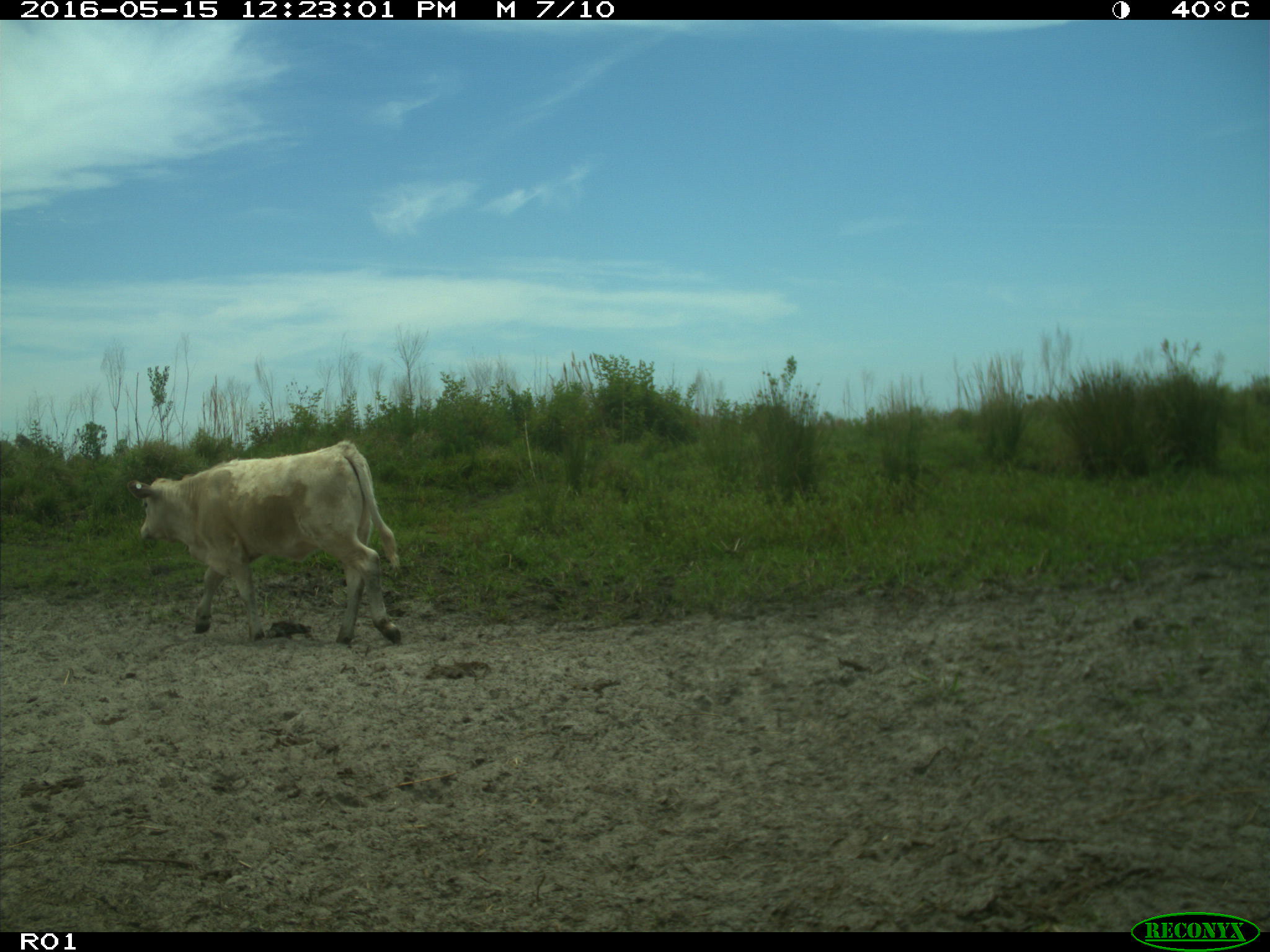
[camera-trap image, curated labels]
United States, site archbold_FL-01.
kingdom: Animalia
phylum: Chordata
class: Mammalia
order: Artiodactyla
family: Bovidae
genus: Bos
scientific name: Bos taurus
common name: domestic cow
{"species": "Bos taurus (domestic cow)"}